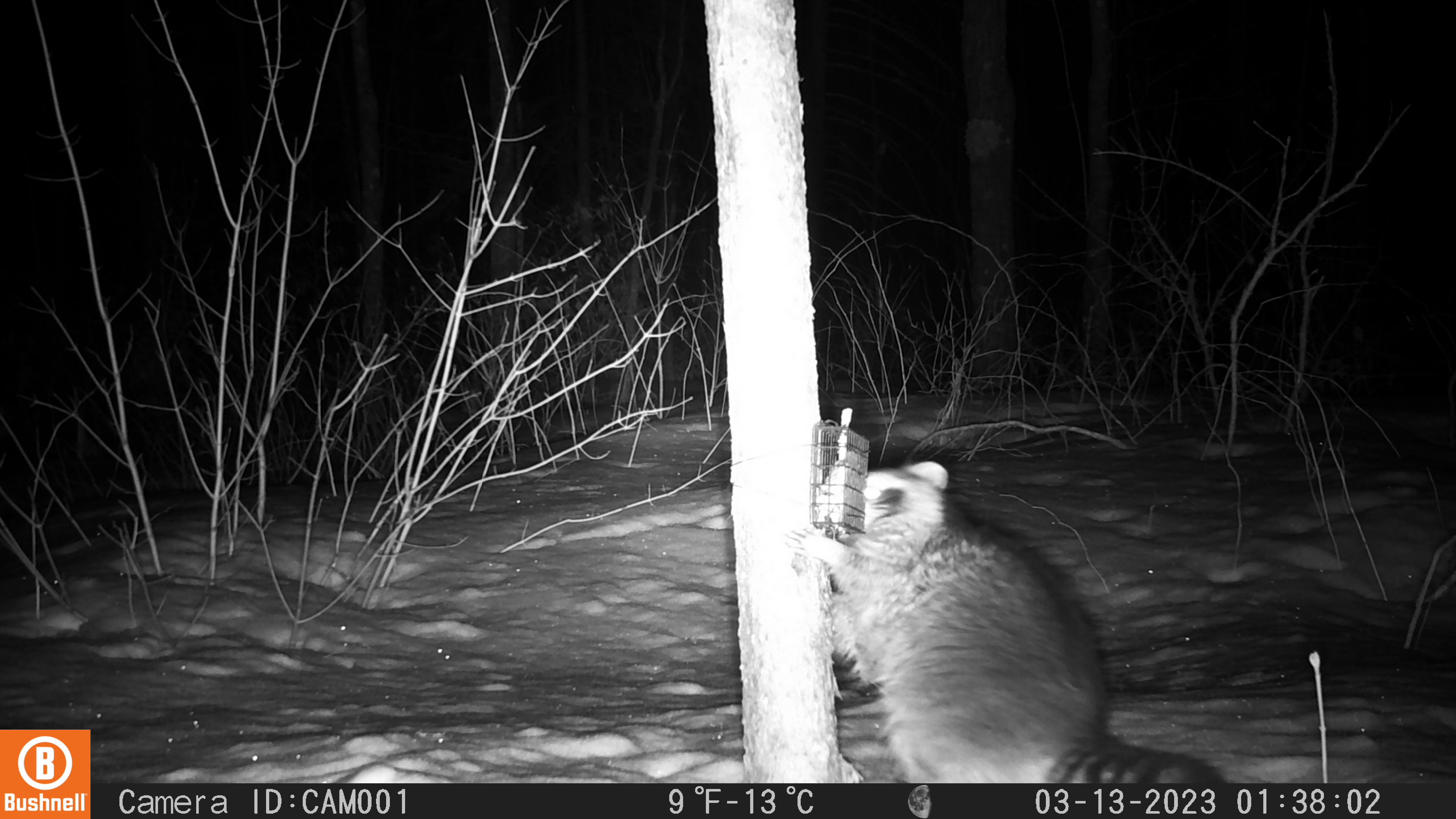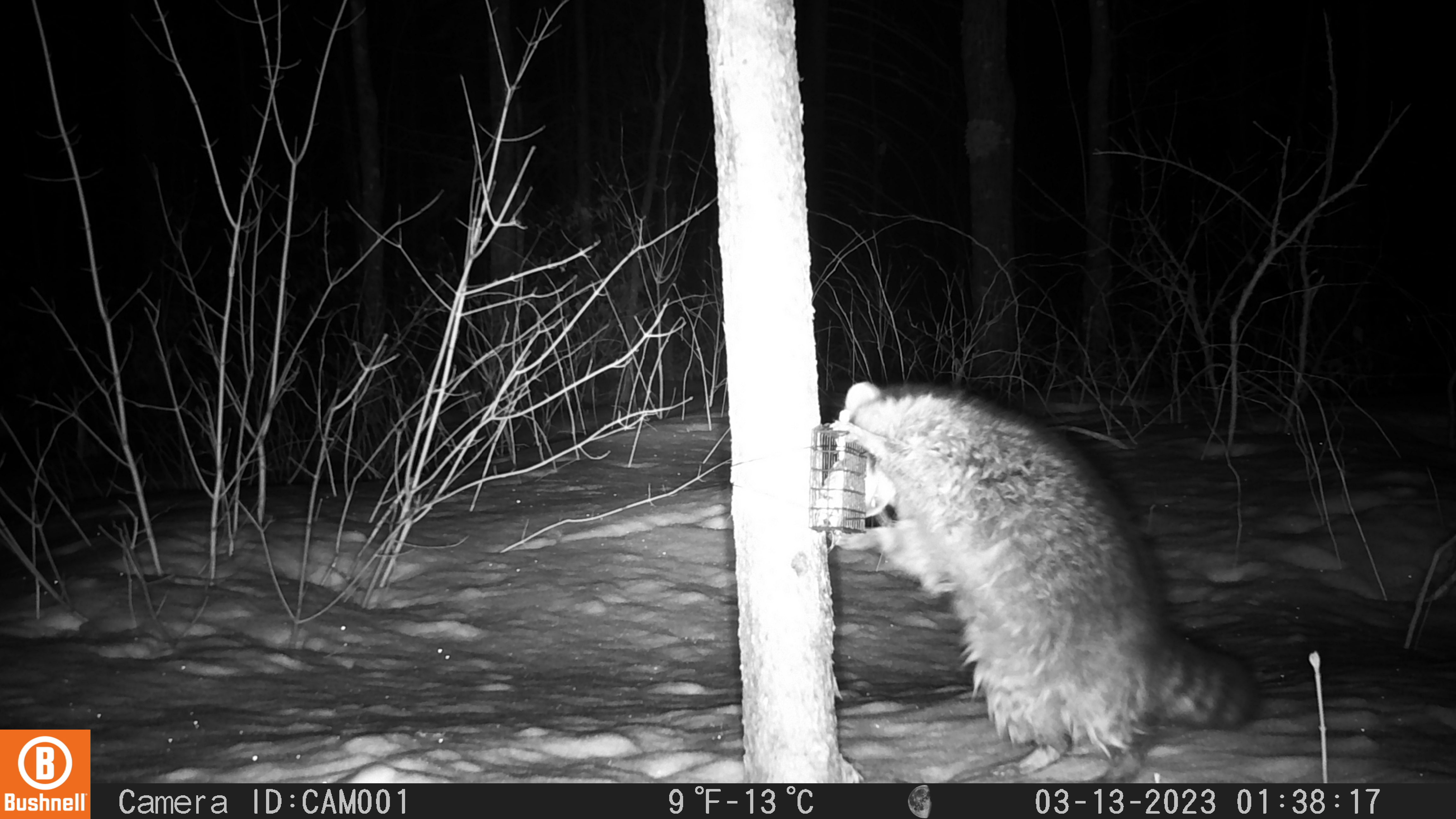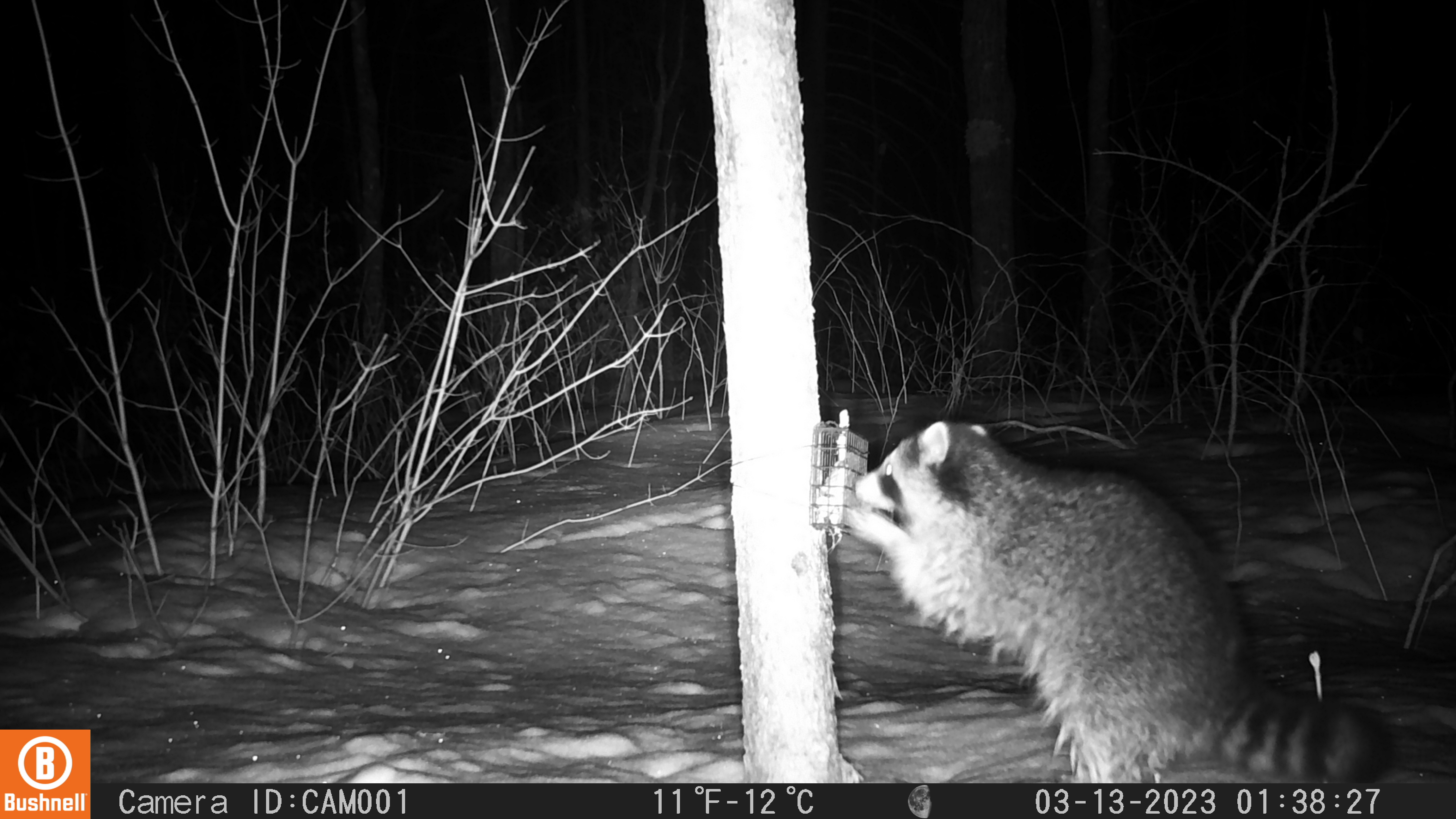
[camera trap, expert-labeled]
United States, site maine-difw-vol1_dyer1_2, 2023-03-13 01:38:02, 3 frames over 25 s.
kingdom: Animalia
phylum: Chordata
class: Mammalia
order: Carnivora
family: Procyonidae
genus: Procyon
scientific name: Procyon lotor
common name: raccoon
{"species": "raccoon (Procyon lotor)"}